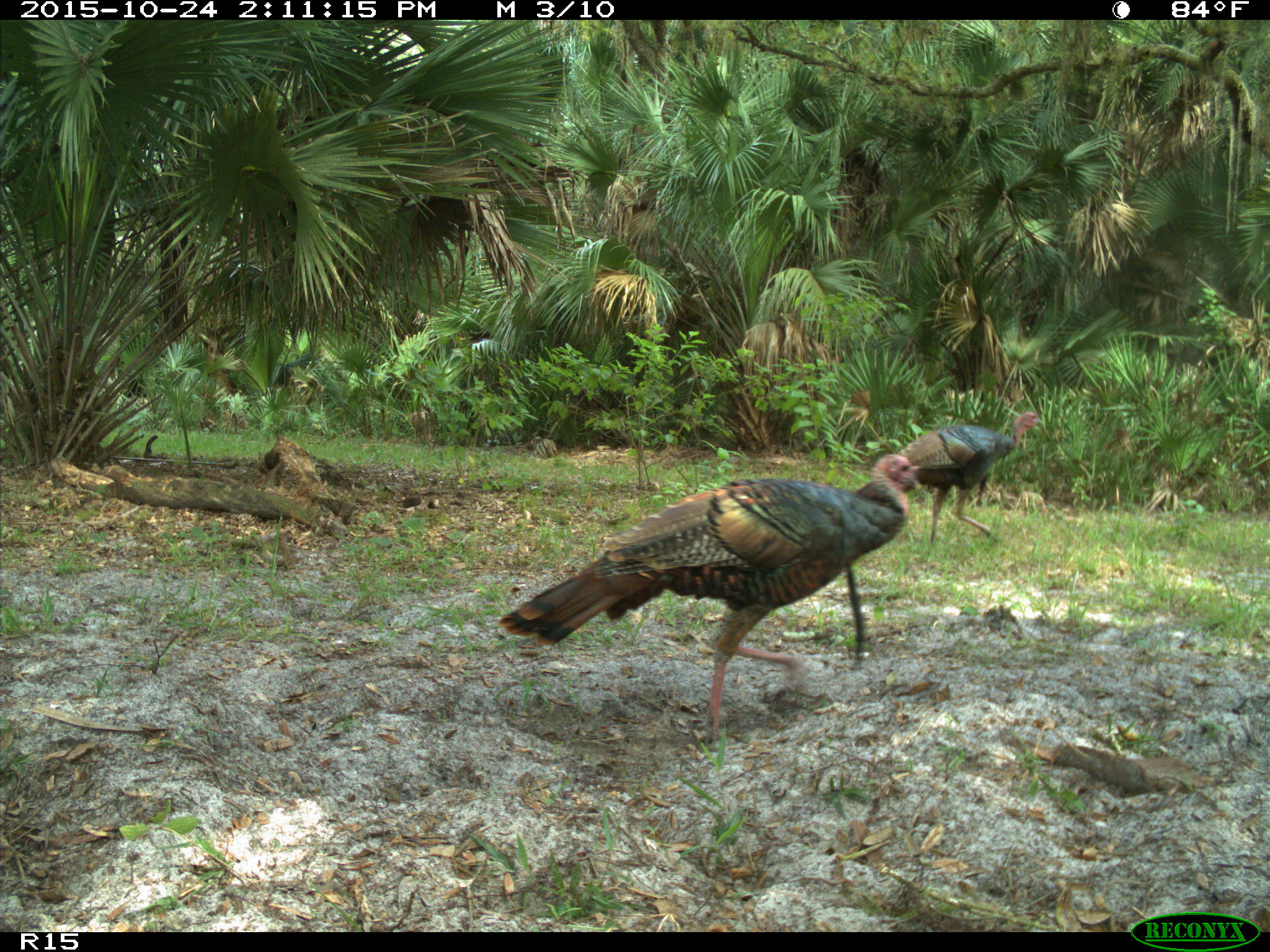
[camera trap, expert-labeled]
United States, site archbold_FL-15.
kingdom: Animalia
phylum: Chordata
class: Aves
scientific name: Aves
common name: birds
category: unidentified bird